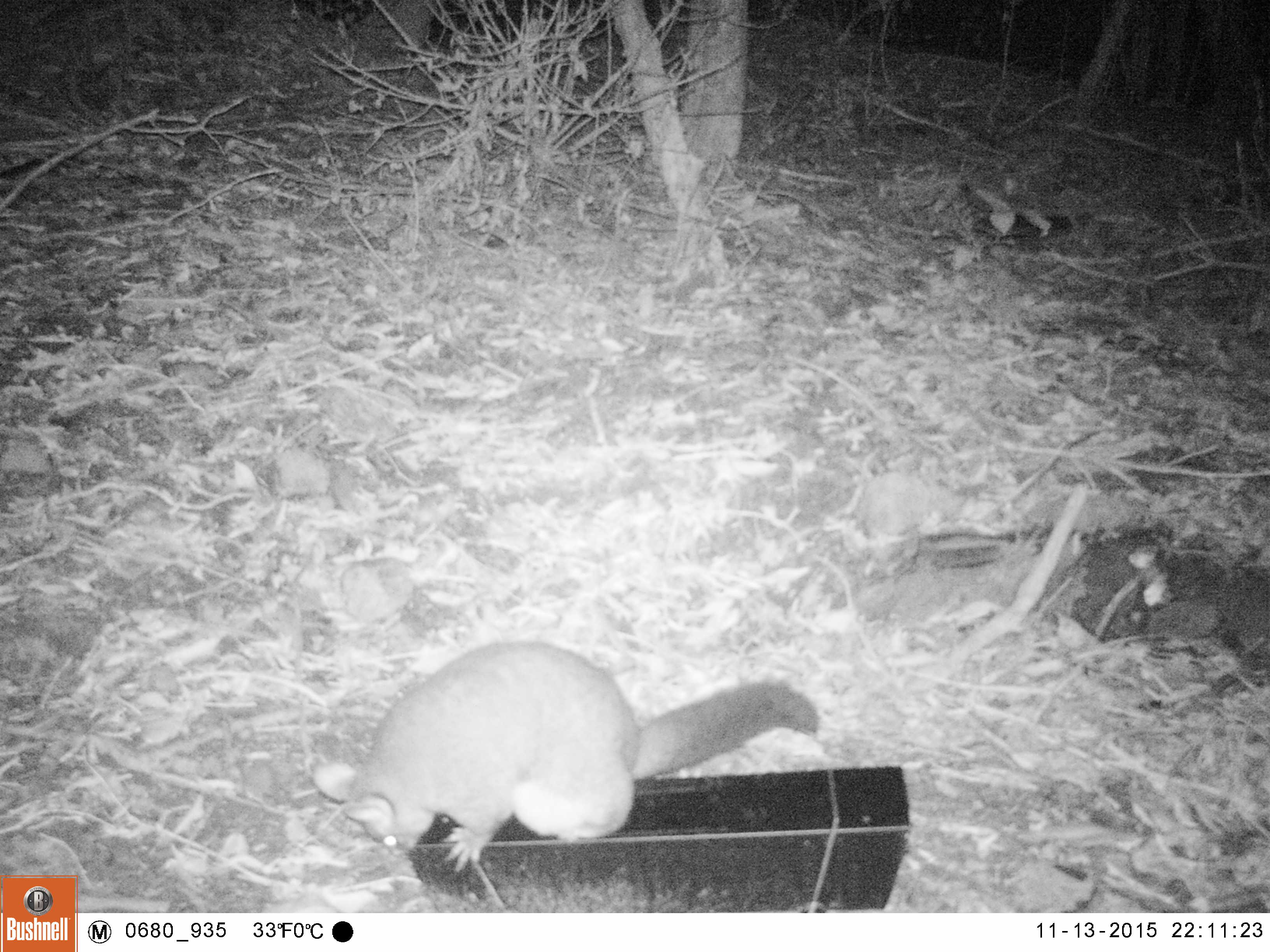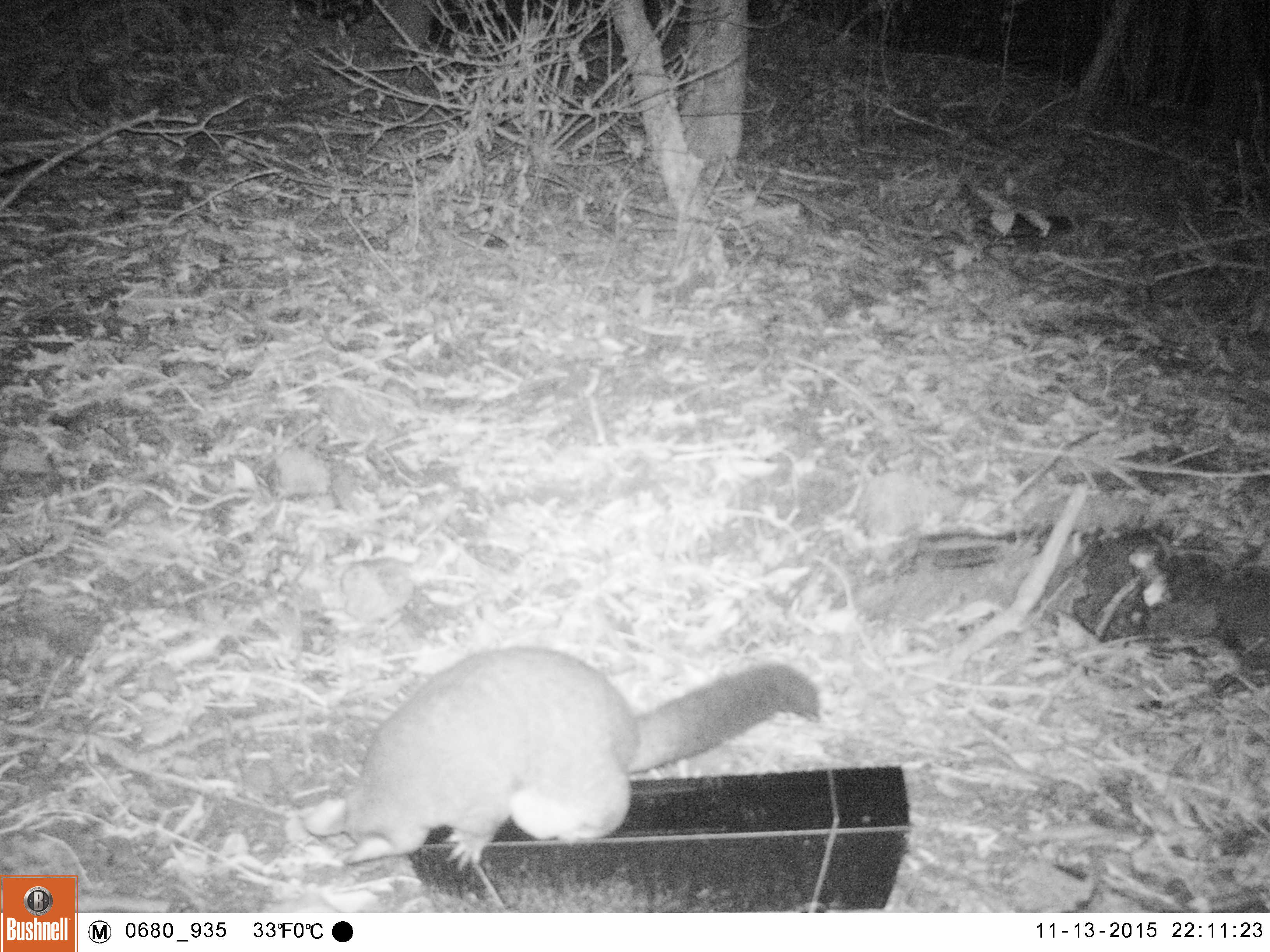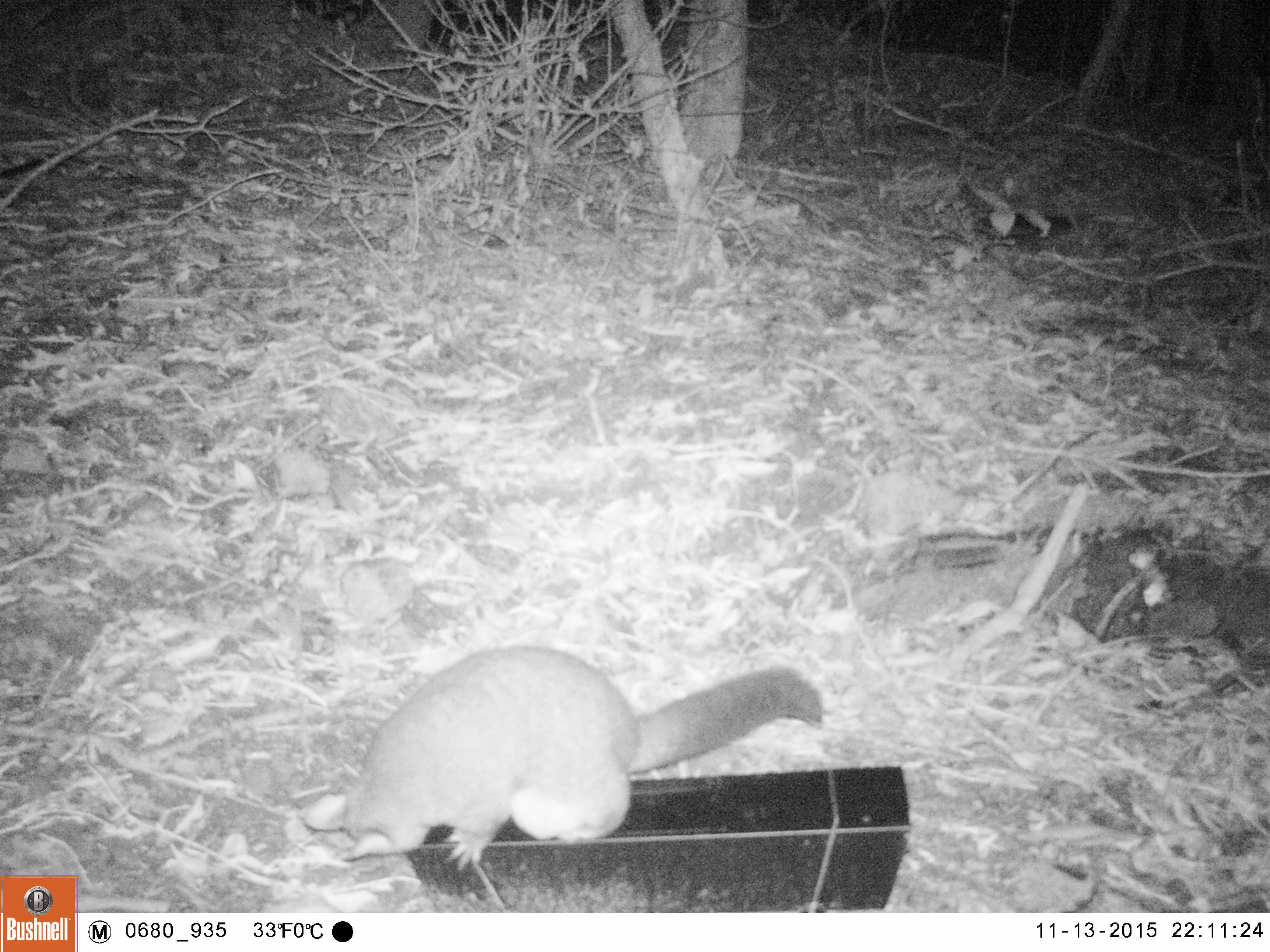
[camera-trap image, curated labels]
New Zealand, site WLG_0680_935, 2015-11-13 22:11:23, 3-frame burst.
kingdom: Animalia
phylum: Chordata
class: Mammalia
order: Diprotodontia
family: Phalangeridae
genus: Trichosurus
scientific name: Trichosurus vulpecula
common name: common brushtail possum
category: possum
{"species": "possum (common brushtail possum) (Trichosurus vulpecula)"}